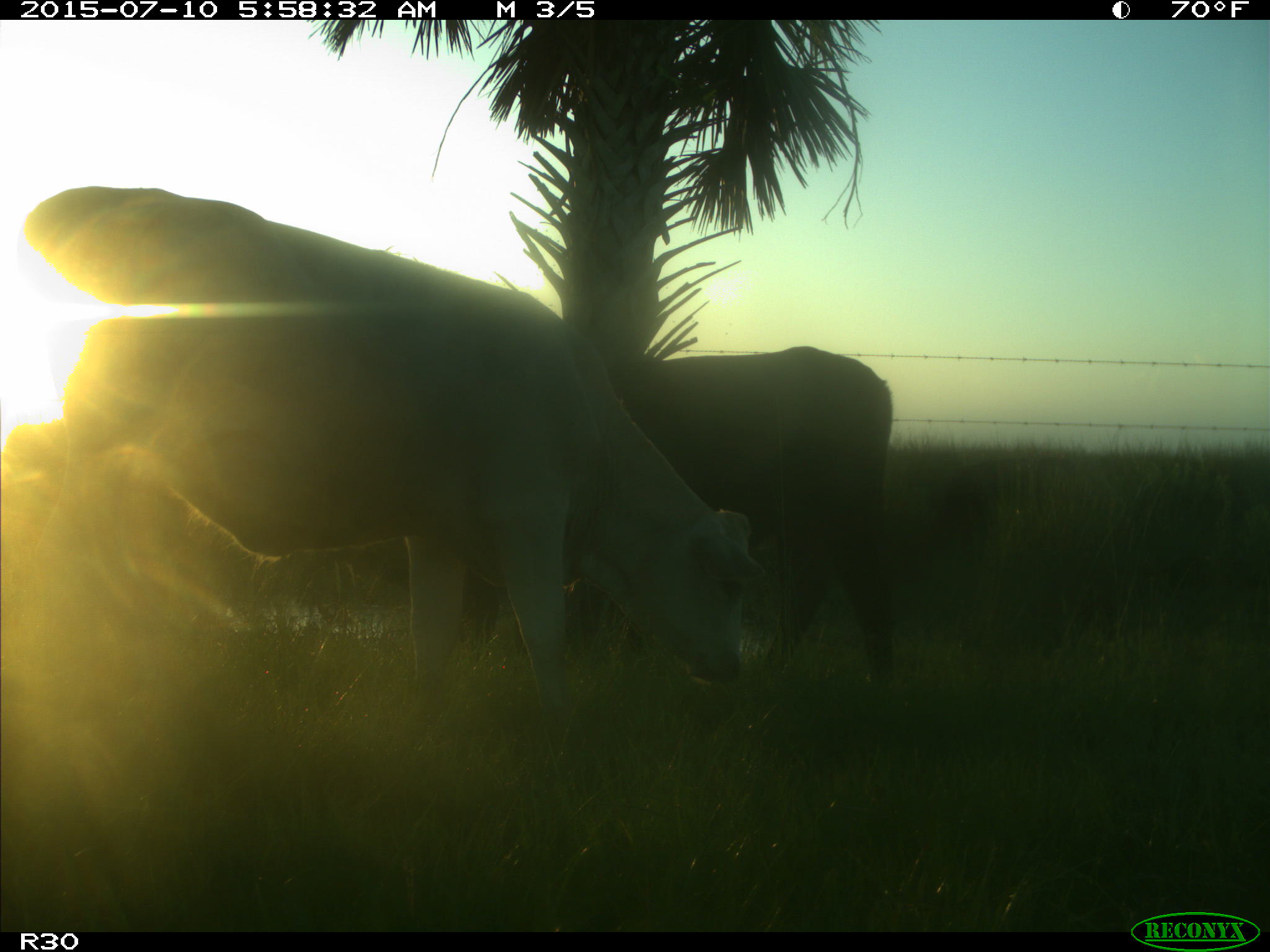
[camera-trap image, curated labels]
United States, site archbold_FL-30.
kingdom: Animalia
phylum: Chordata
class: Mammalia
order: Artiodactyla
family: Bovidae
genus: Bos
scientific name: Bos taurus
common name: domestic cow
Bos taurus (domestic cow).